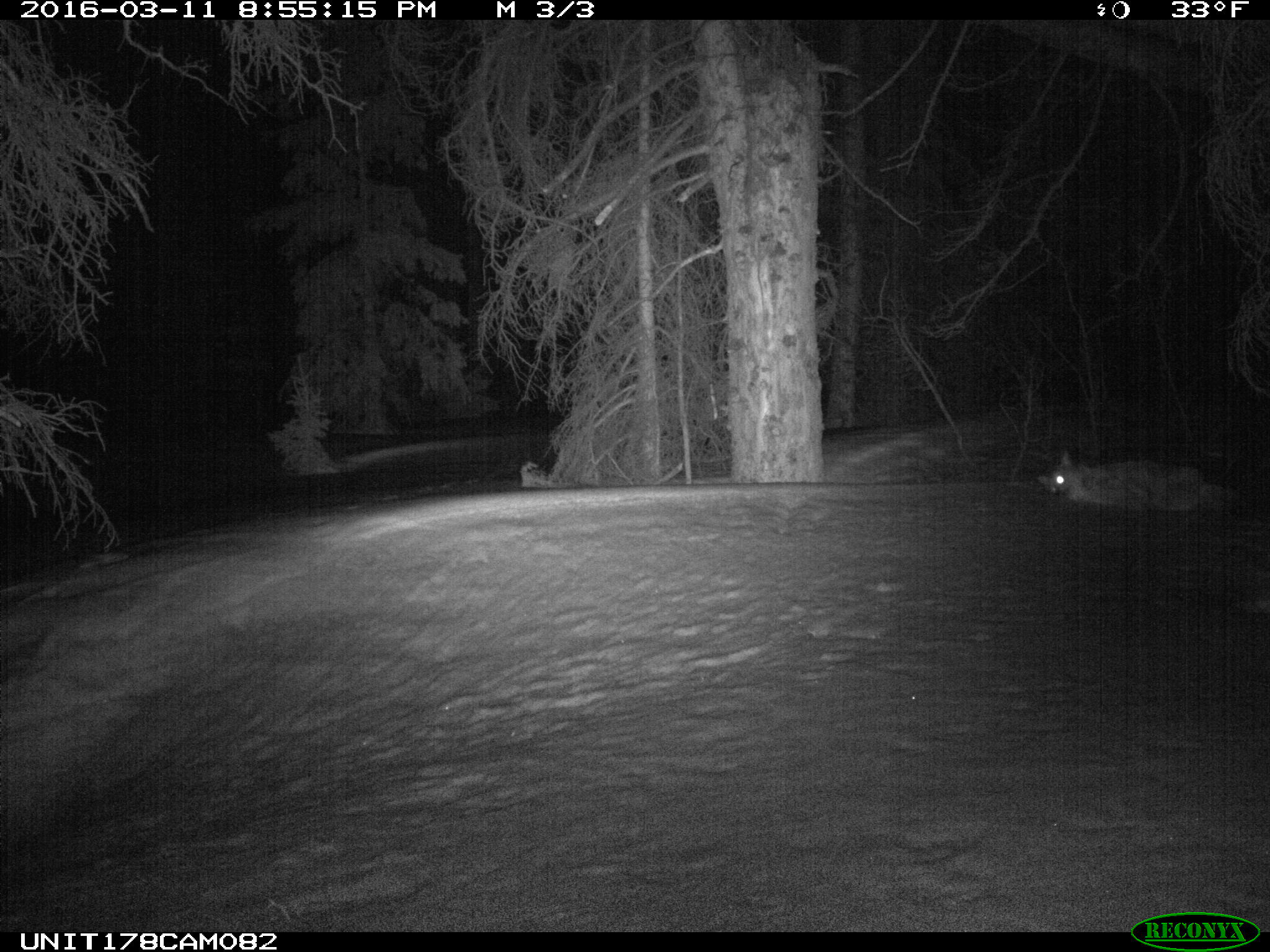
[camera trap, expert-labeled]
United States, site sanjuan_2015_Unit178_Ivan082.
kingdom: Animalia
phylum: Chordata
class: Mammalia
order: Carnivora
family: Canidae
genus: Canis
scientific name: Canis latrans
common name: coyote